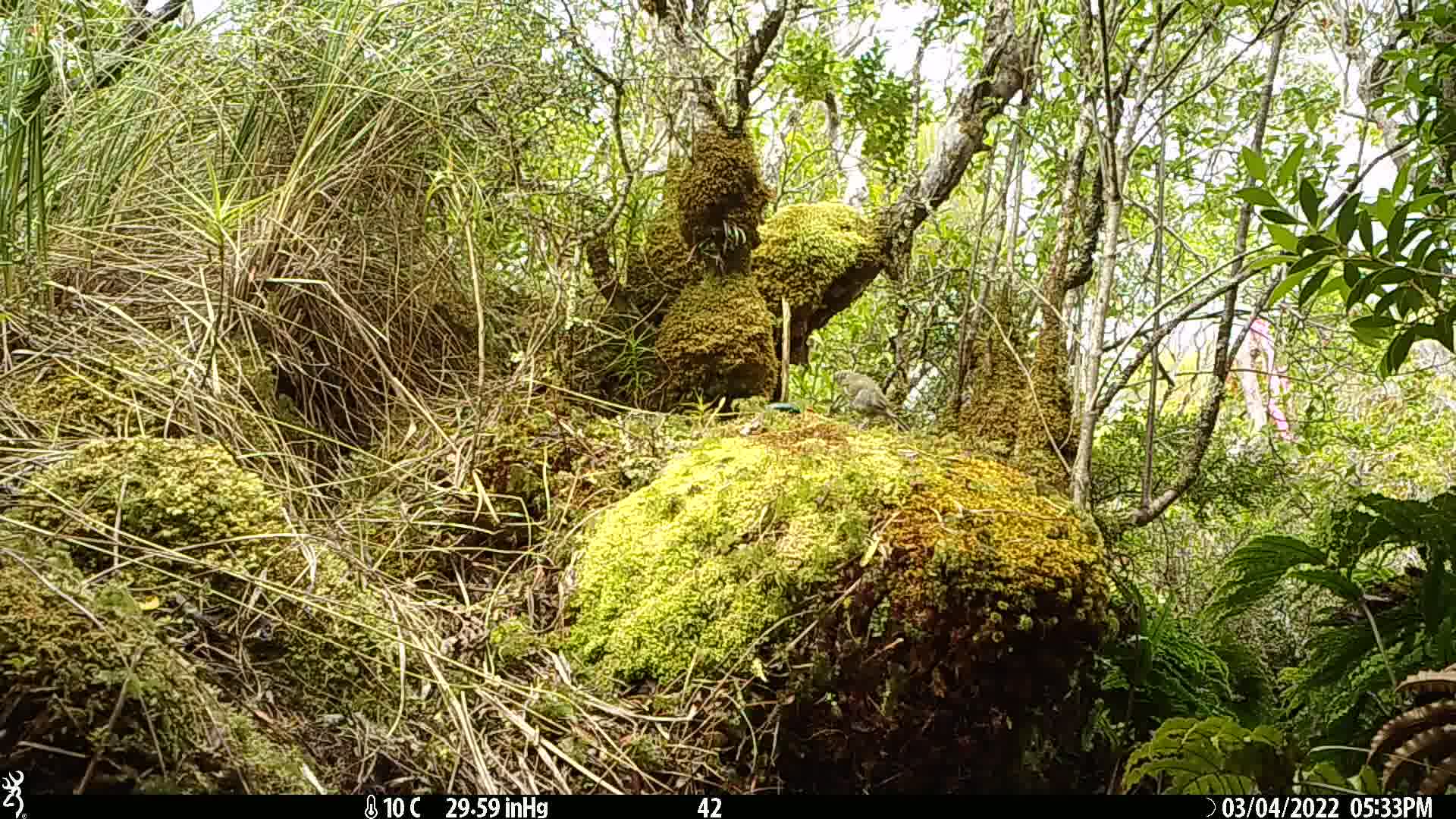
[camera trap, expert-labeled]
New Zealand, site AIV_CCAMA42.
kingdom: Animalia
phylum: Chordata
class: Aves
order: Passeriformes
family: Meliphagidae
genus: Anthornis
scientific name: Anthornis melanura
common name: new zealand bellbird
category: bellbird